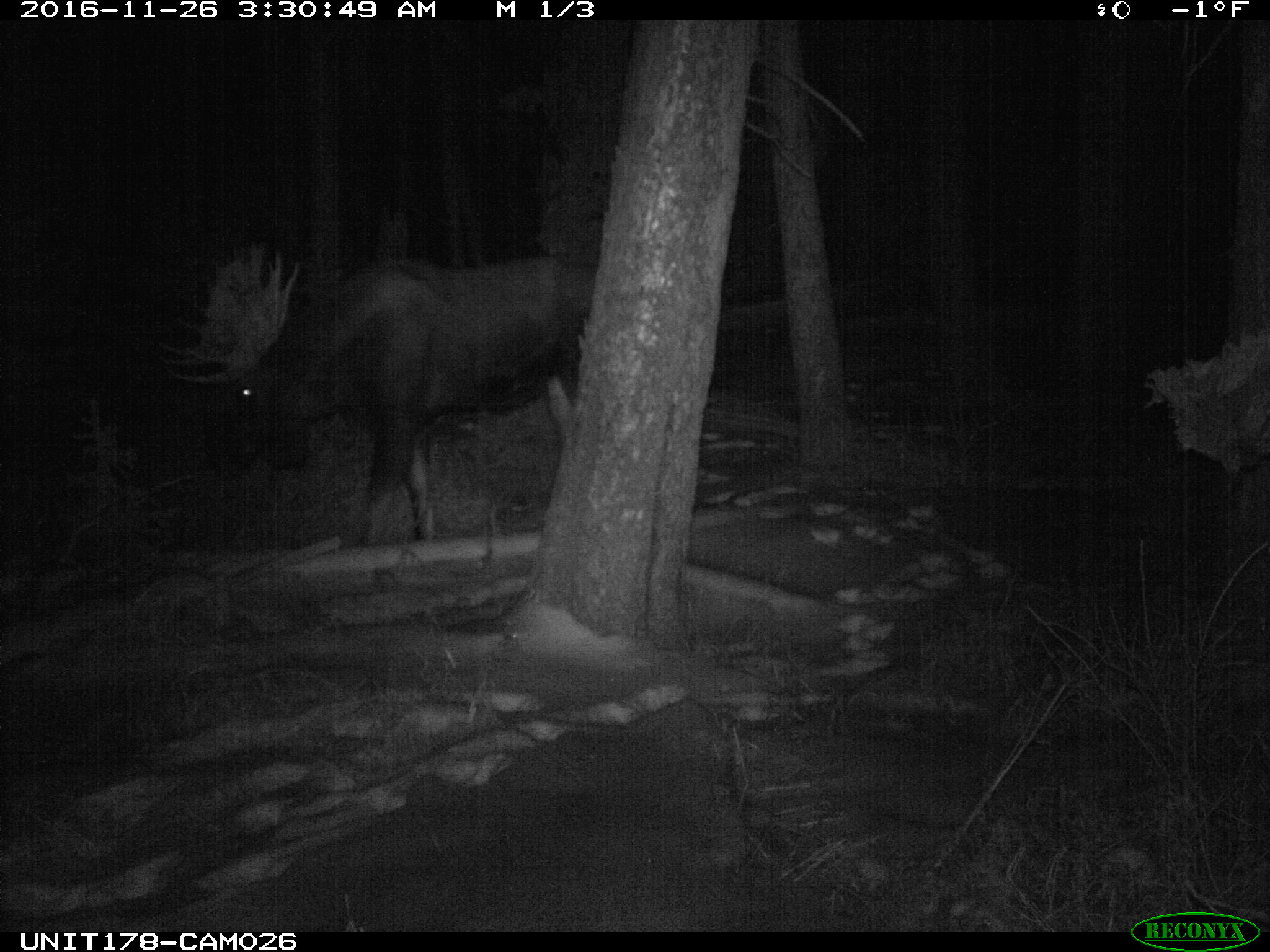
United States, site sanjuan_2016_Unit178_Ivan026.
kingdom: Animalia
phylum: Chordata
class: Mammalia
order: Artiodactyla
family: Cervidae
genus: Alces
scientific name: Alces alces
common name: moose